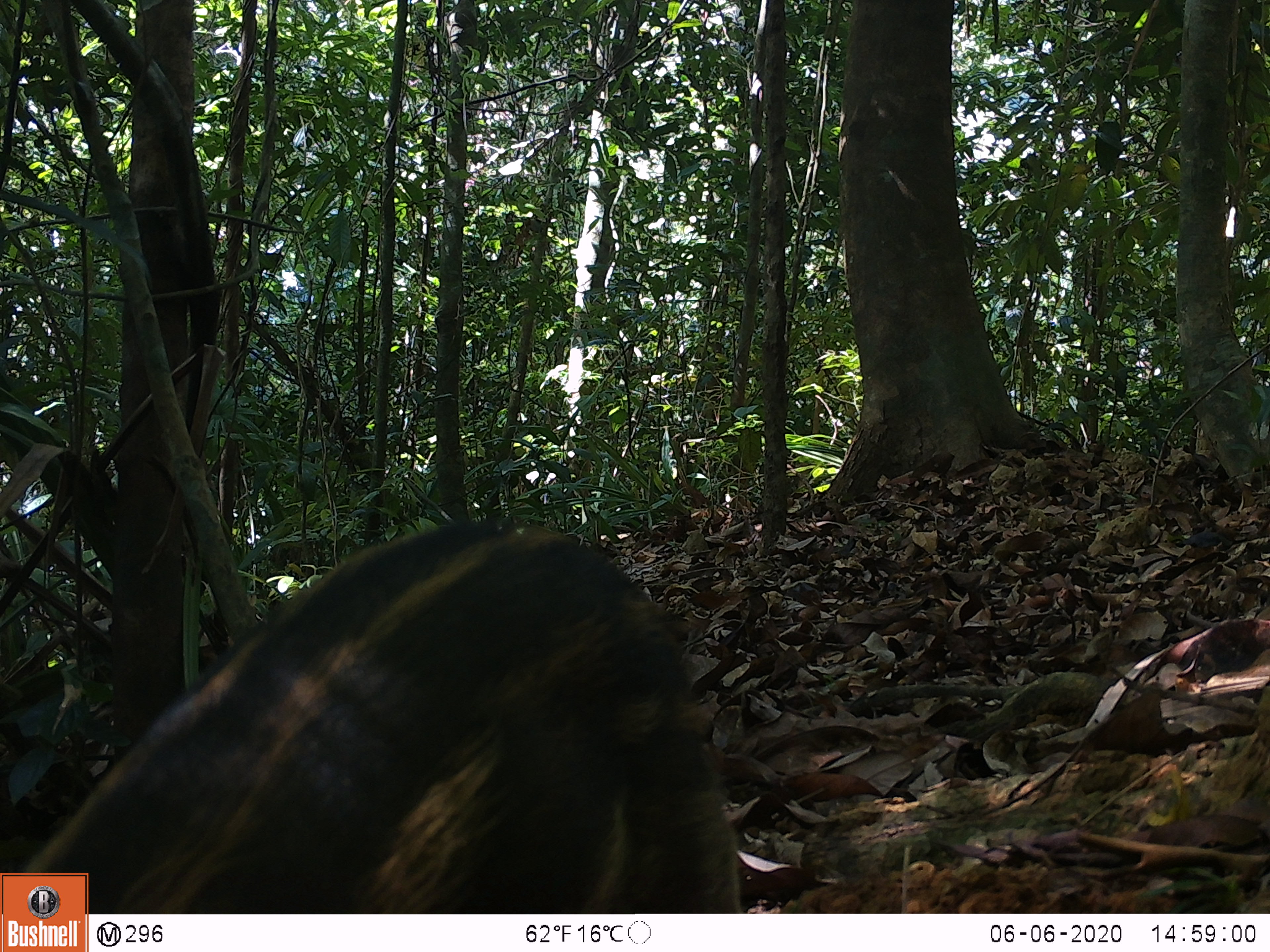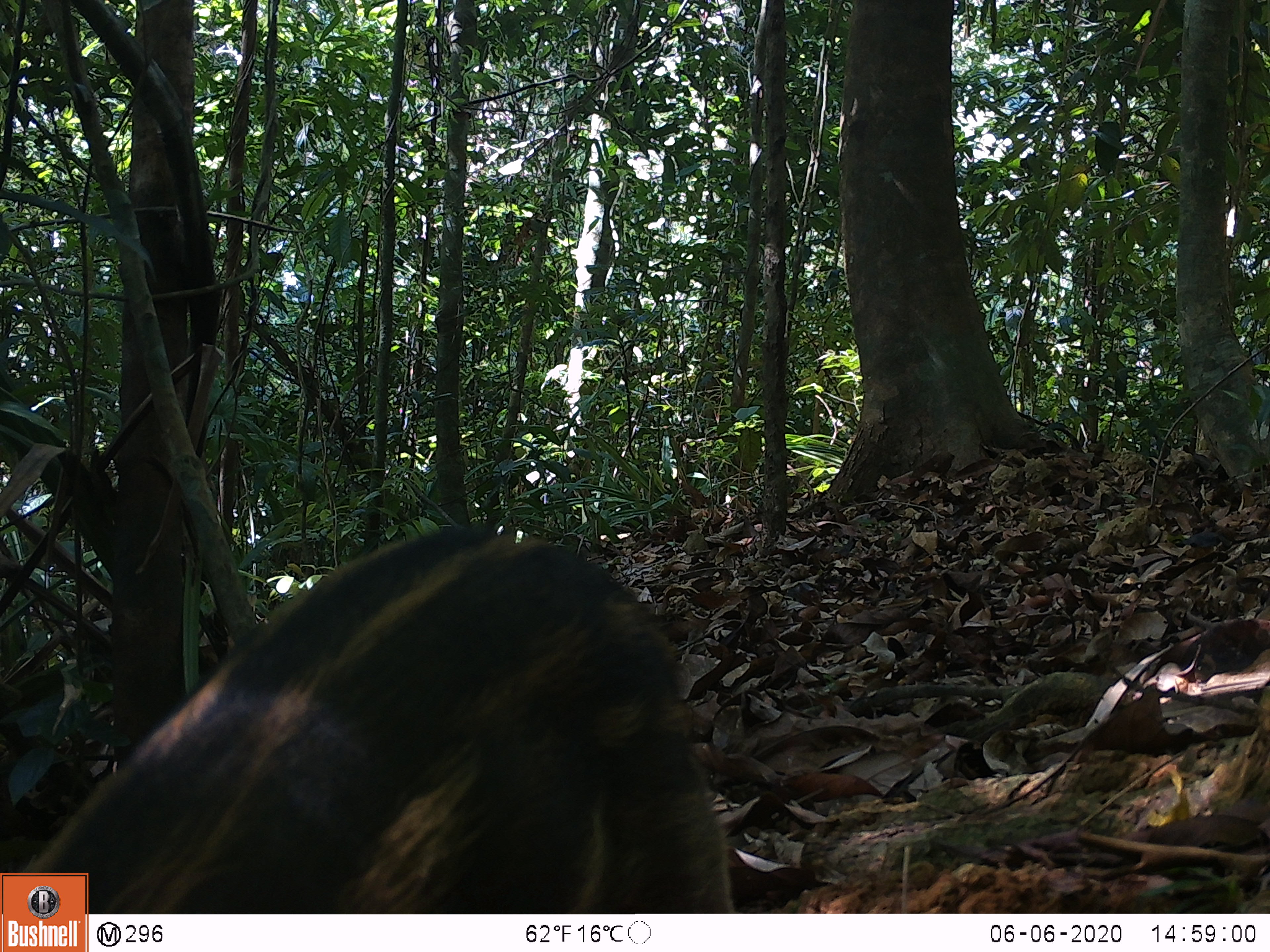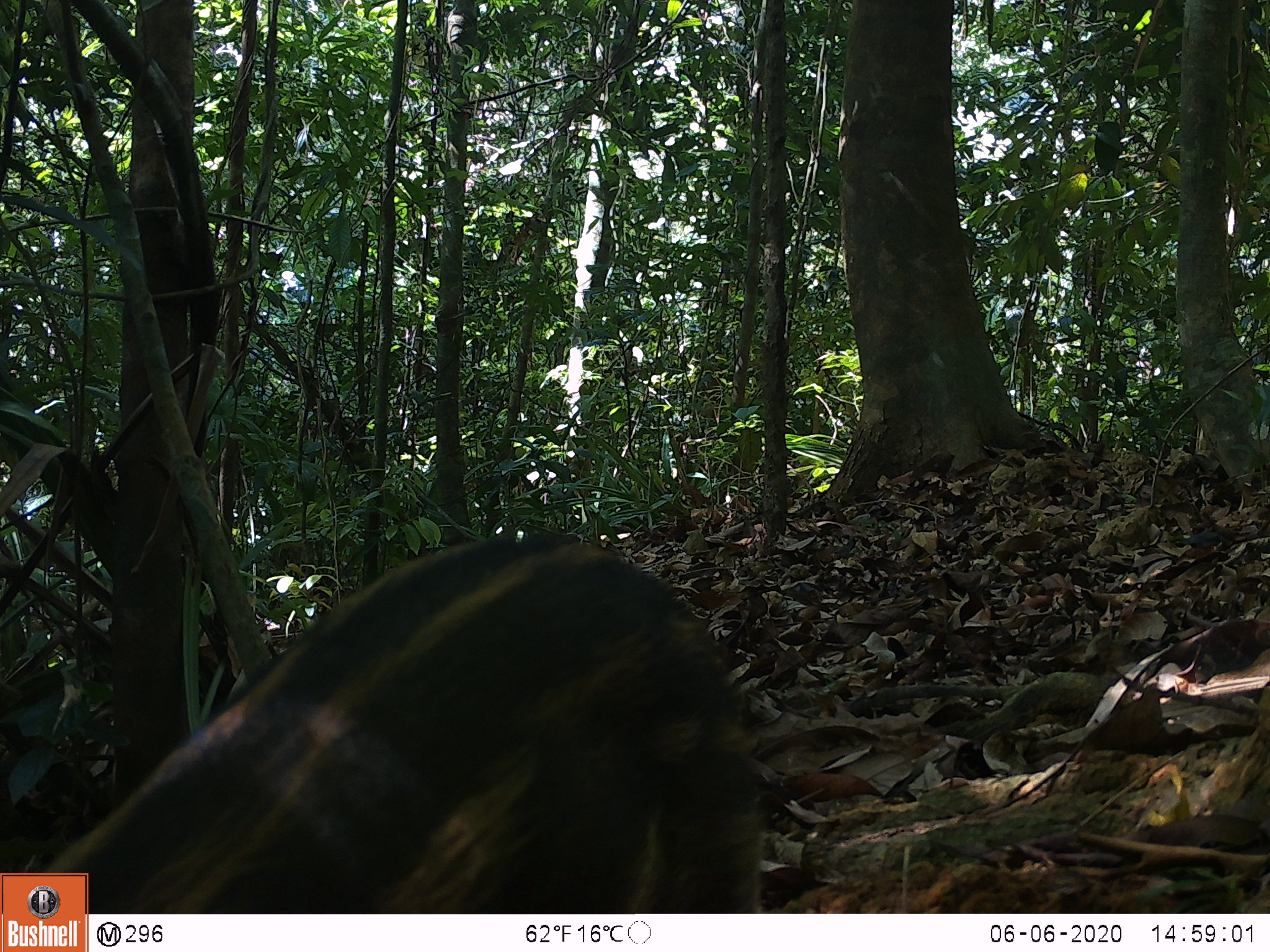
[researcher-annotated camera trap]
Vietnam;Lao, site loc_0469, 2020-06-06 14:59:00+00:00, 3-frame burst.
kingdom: Animalia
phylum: Chordata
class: Mammalia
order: Artiodactyla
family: Suidae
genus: Sus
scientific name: Sus scrofa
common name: eurasian wild pig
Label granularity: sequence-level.